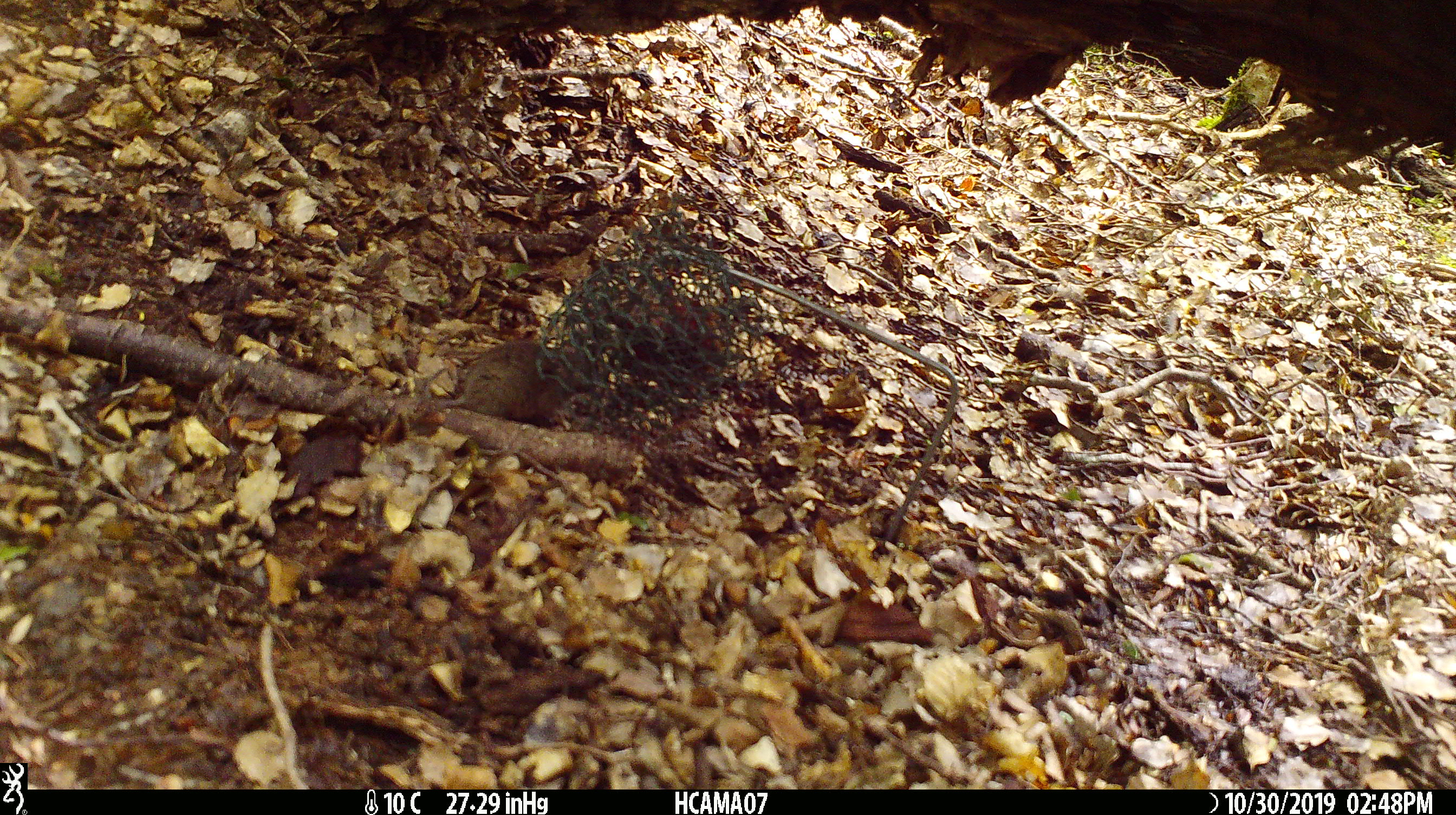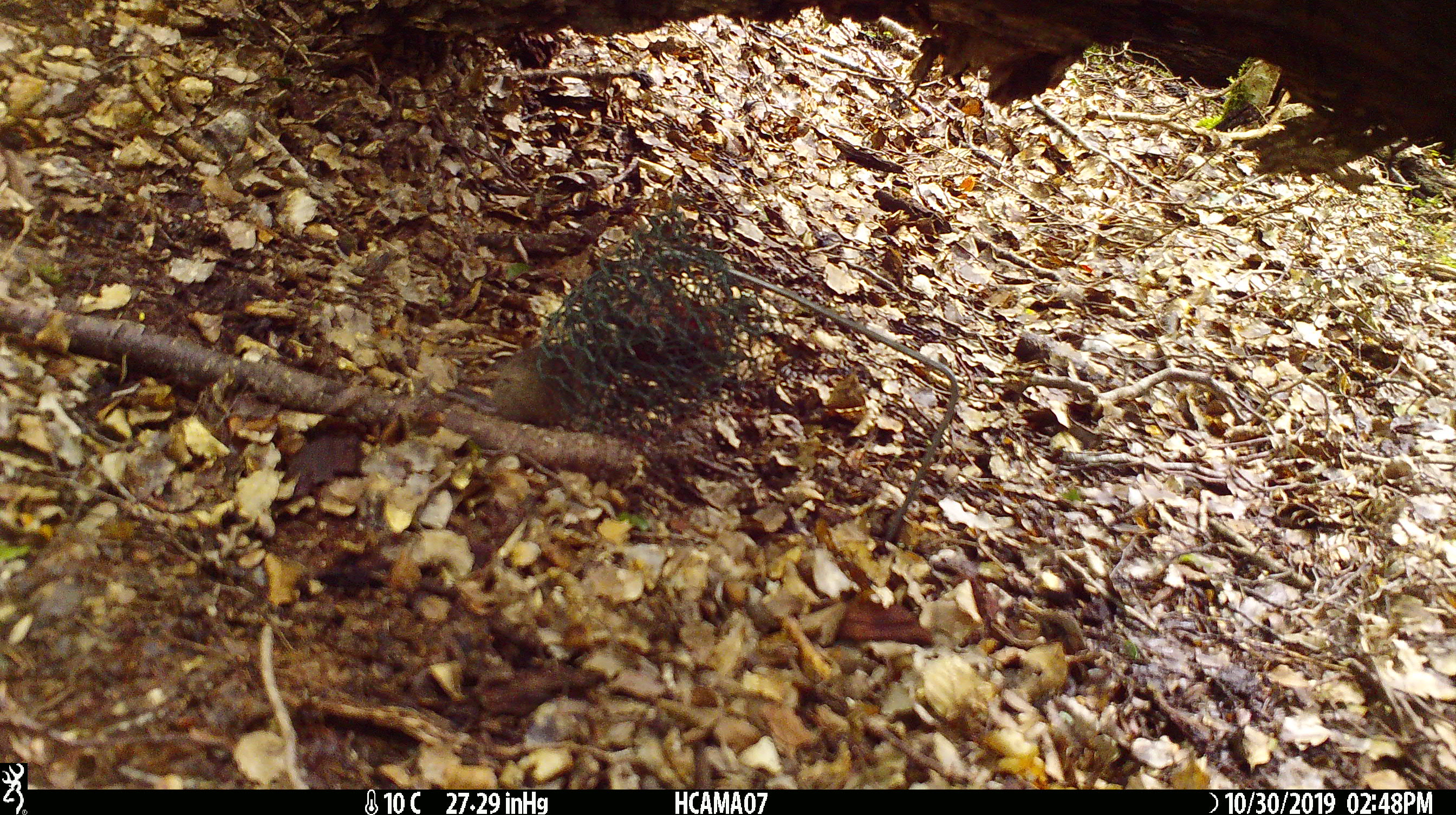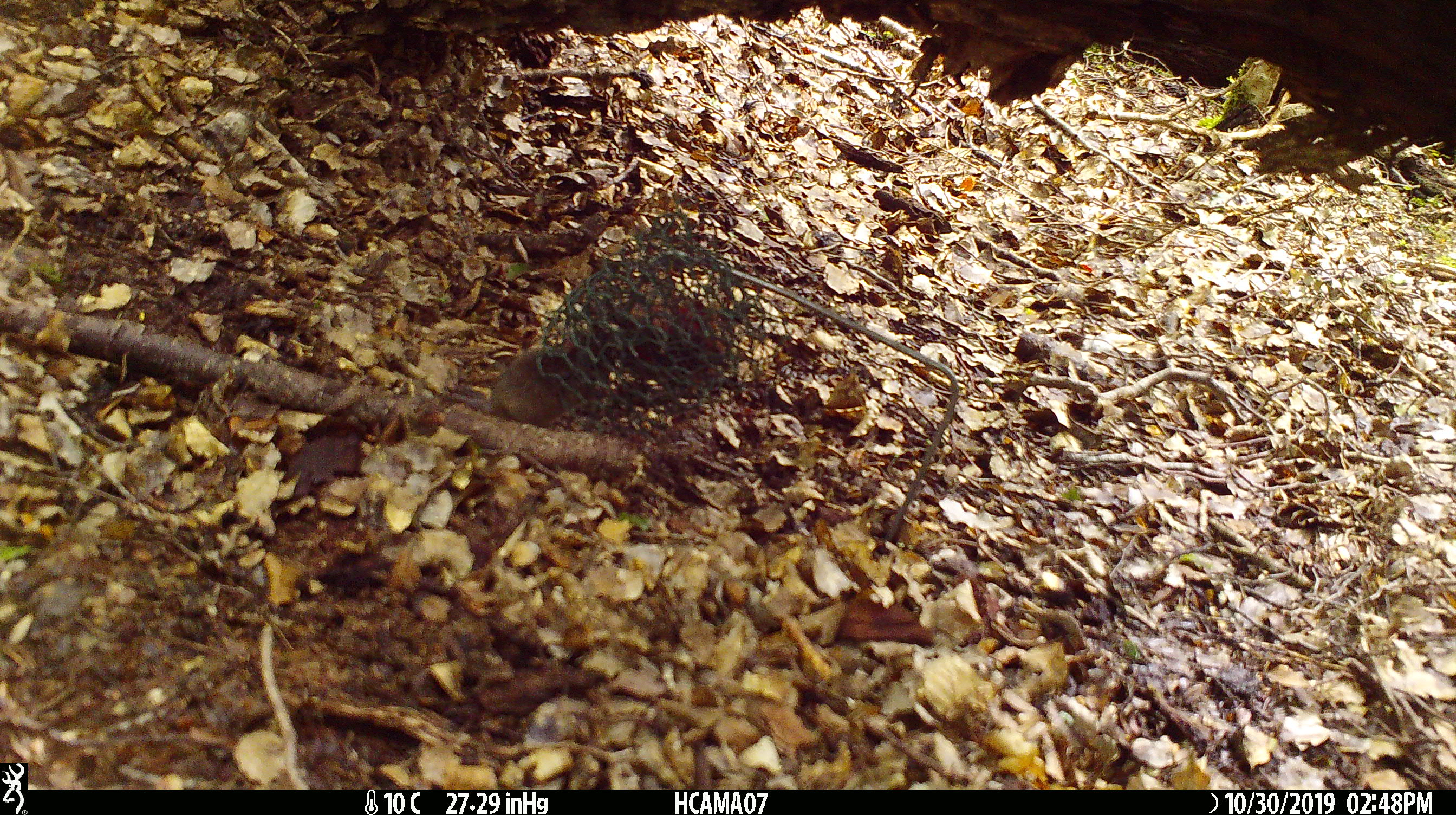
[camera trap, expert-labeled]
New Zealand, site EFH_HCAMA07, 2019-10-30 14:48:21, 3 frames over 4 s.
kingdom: Animalia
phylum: Chordata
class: Mammalia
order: Rodentia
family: Muridae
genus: Mus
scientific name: Mus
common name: mouse